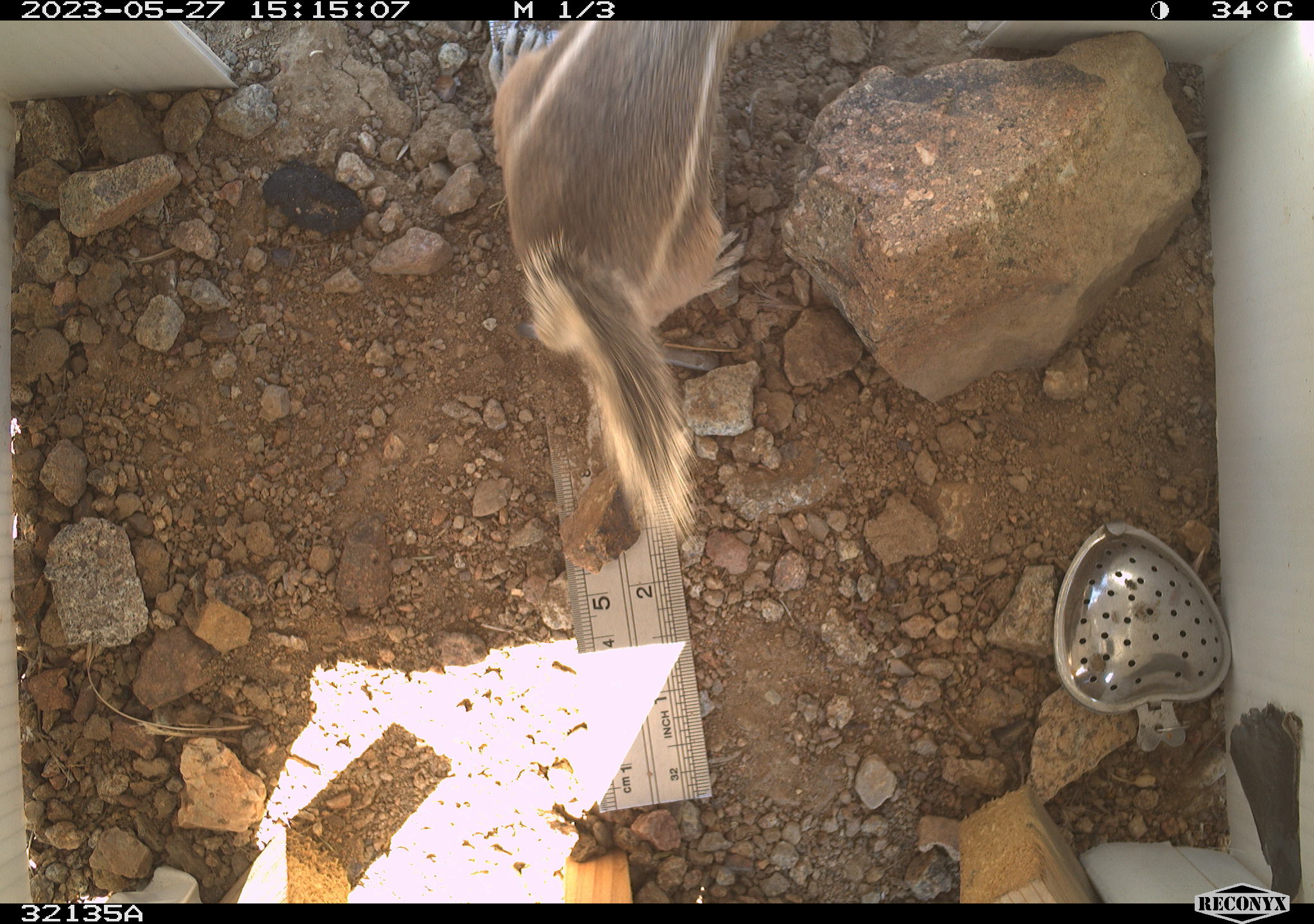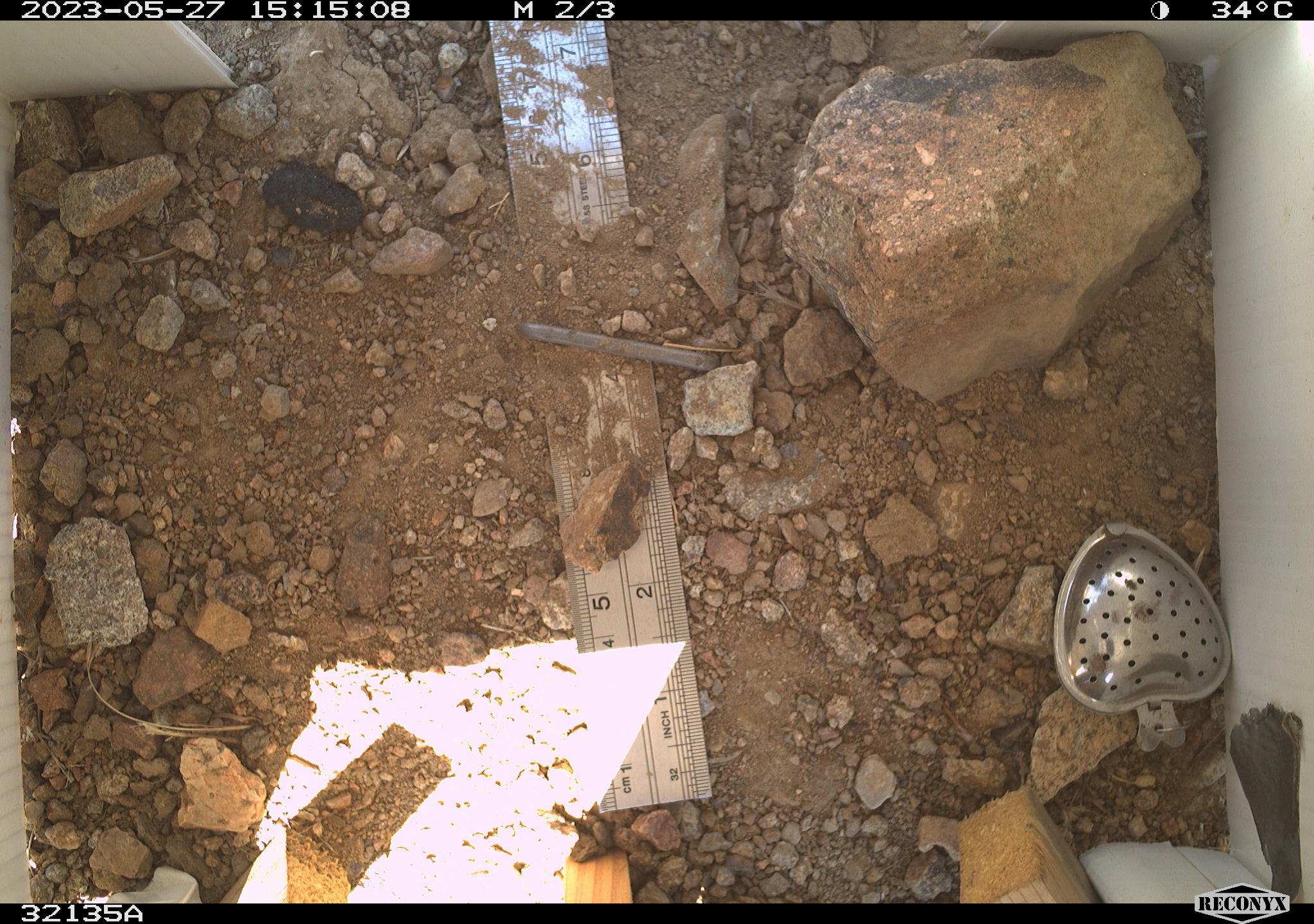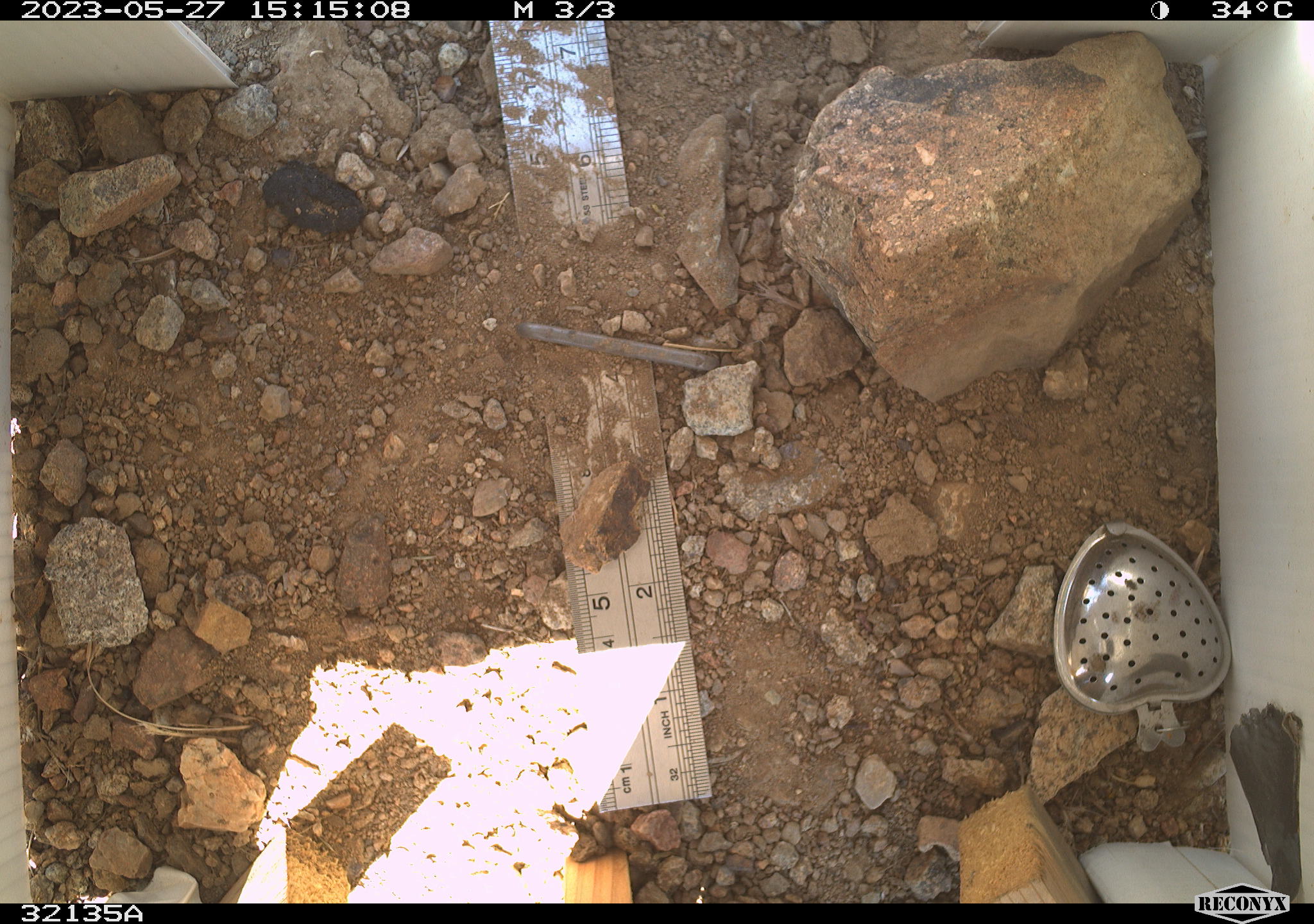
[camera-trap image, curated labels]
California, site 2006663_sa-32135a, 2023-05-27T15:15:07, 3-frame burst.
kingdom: Animalia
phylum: Chordata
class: Mammalia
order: Rodentia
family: Sciuridae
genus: Ammospermophilus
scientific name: Ammospermophilus leucurus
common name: white-tailed antelope squirrel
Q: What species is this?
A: White-tailed antelope squirrel (Ammospermophilus leucurus).